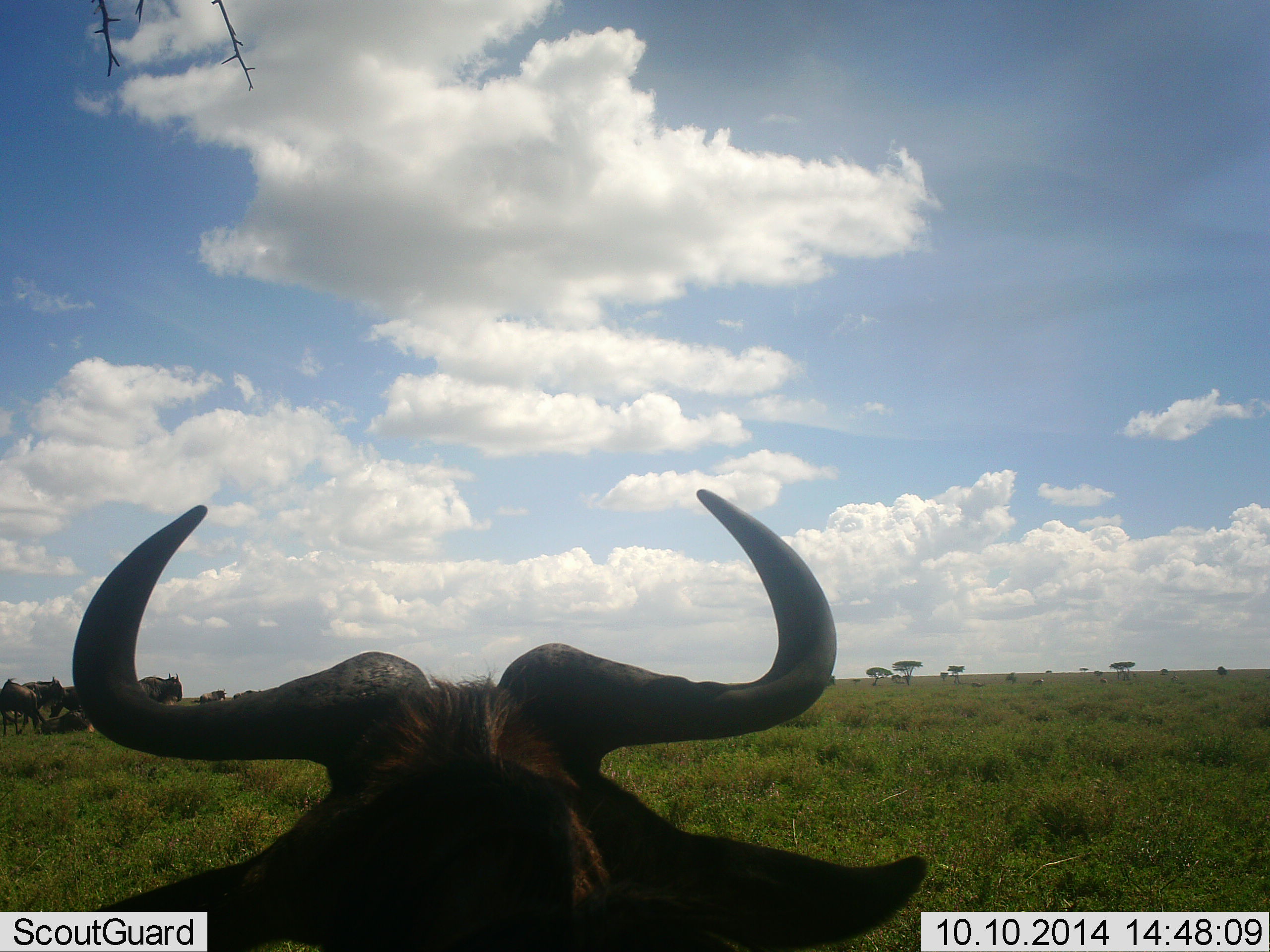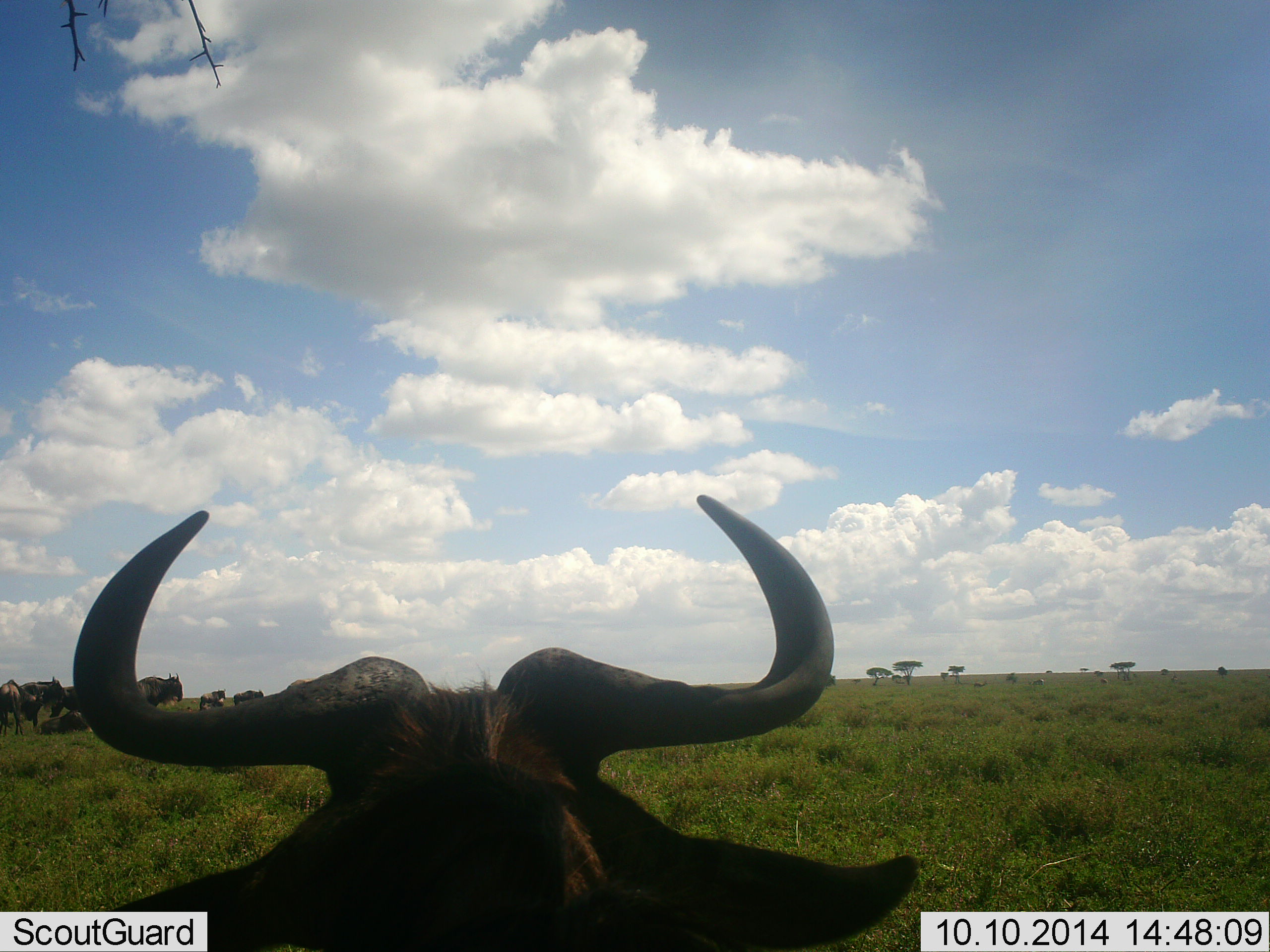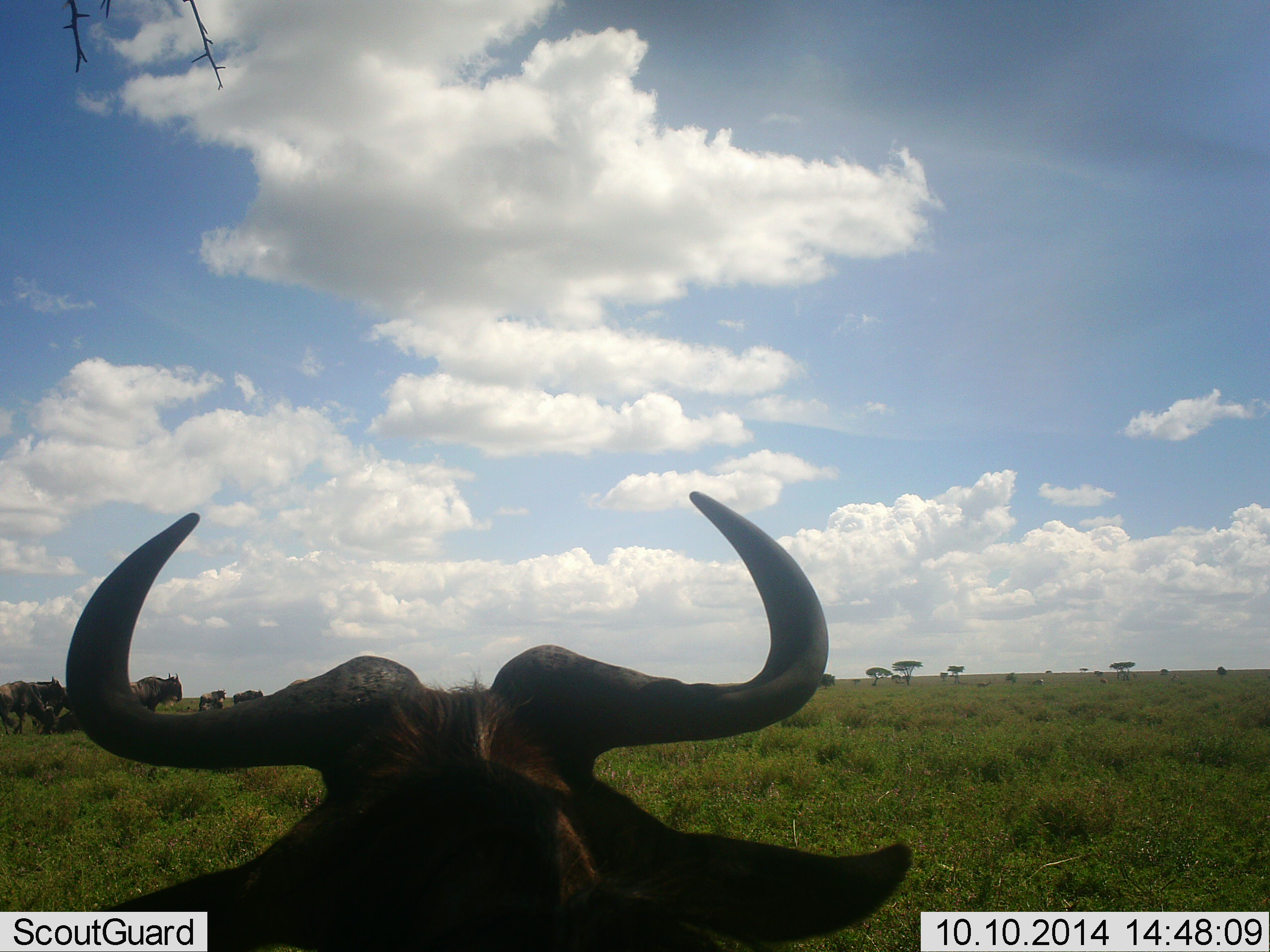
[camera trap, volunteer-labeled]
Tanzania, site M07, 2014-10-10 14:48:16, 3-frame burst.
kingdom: Animalia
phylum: Chordata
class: Mammalia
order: Artiodactyla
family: Bovidae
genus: Connochaetes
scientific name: Connochaetes taurinus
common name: blue wildebeest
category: wildebeest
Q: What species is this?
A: Wildebeest (blue wildebeest) (Connochaetes taurinus).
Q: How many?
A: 7.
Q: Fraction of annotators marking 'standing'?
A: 100%.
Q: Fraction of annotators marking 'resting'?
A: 30%.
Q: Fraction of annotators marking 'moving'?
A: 20%.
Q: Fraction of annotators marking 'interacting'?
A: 0%.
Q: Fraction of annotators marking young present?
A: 0%.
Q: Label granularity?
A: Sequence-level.